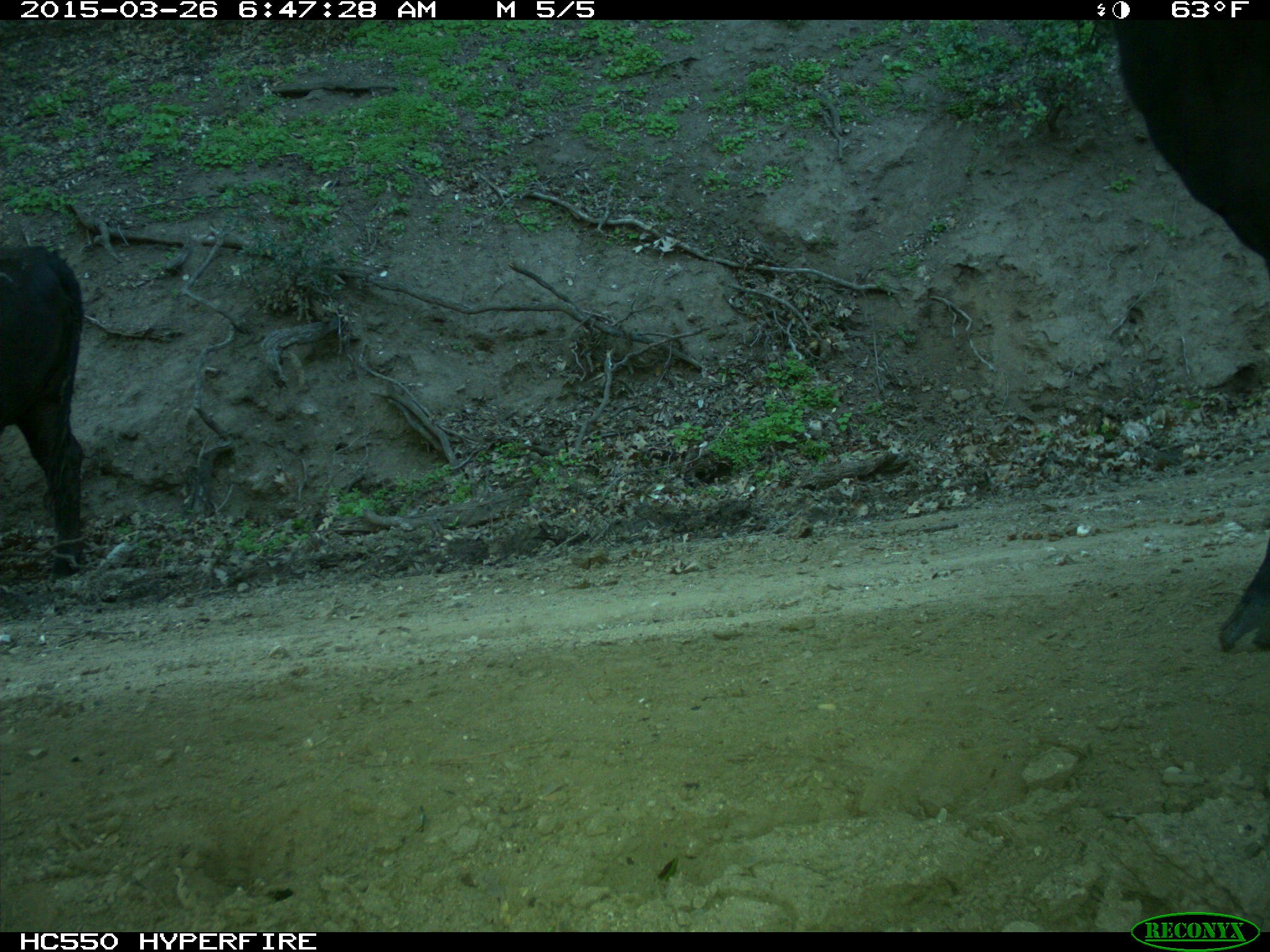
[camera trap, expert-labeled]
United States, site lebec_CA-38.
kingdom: Animalia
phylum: Chordata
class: Mammalia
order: Artiodactyla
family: Bovidae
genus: Bos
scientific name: Bos taurus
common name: domestic cow